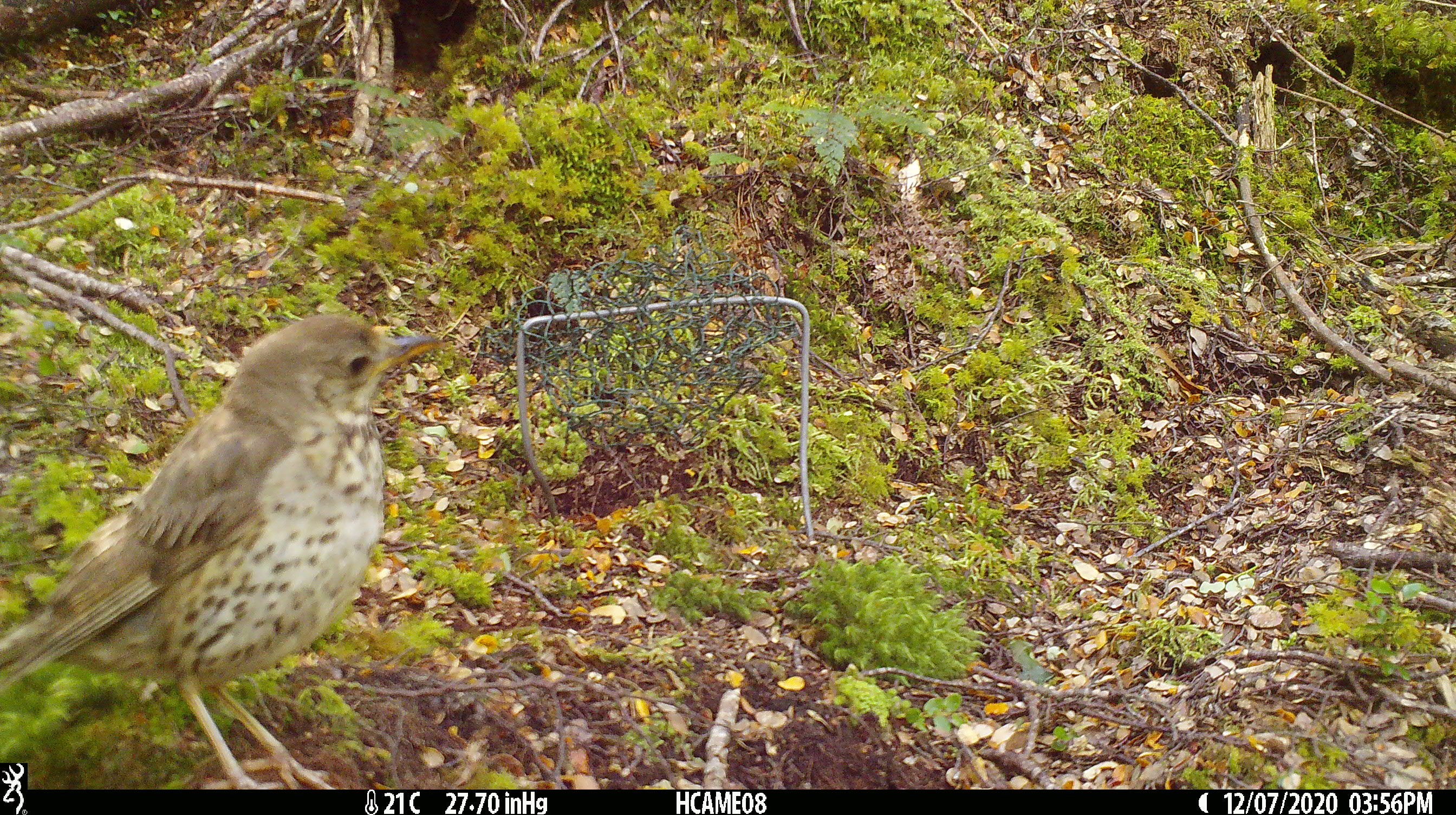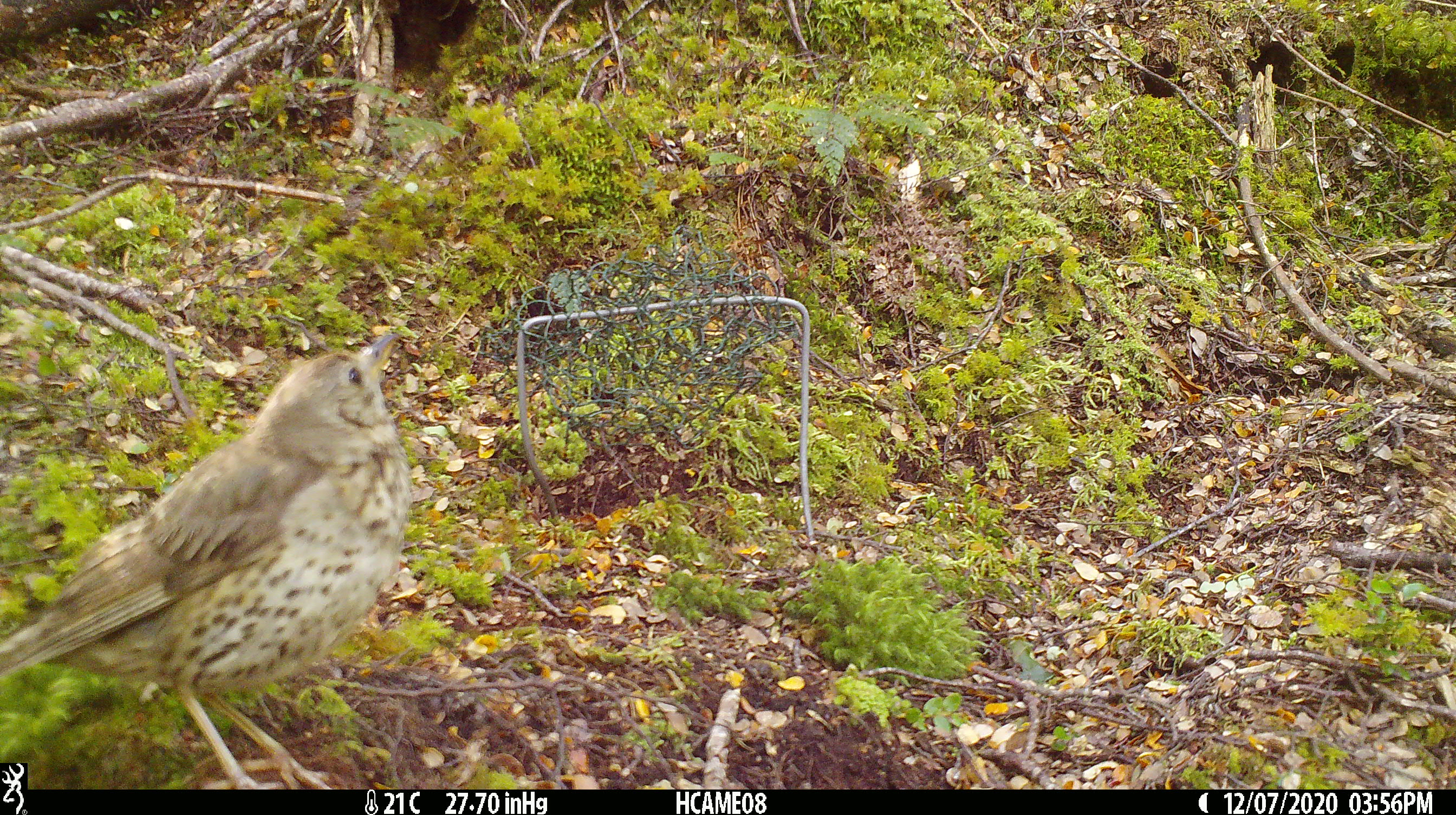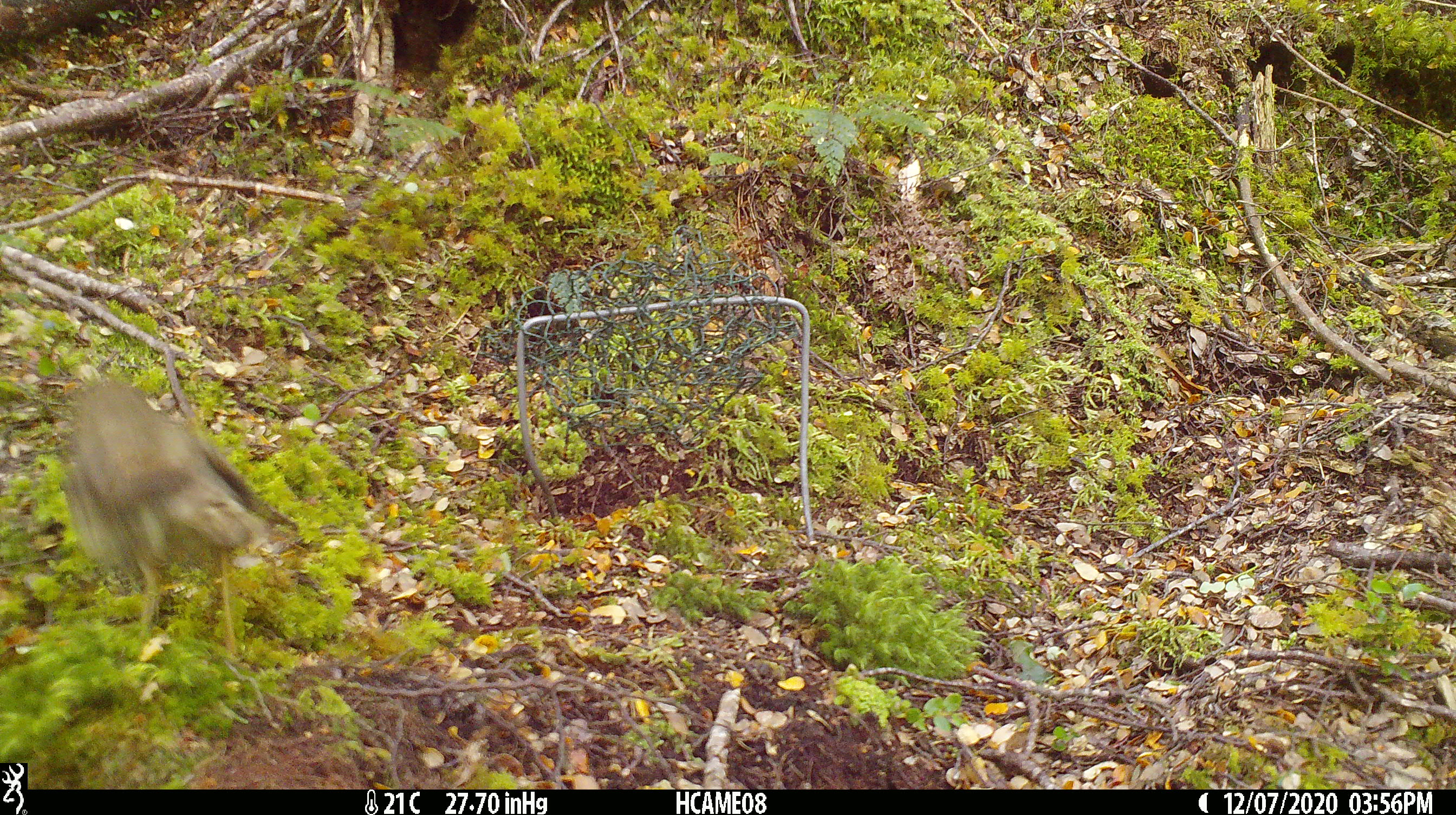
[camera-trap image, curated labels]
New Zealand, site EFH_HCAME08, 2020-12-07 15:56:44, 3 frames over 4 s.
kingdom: Animalia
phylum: Chordata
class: Aves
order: Passeriformes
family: Turdidae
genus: Turdus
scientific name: Turdus philomelos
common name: song thrush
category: thrush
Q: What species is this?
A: Thrush (song thrush) (Turdus philomelos).